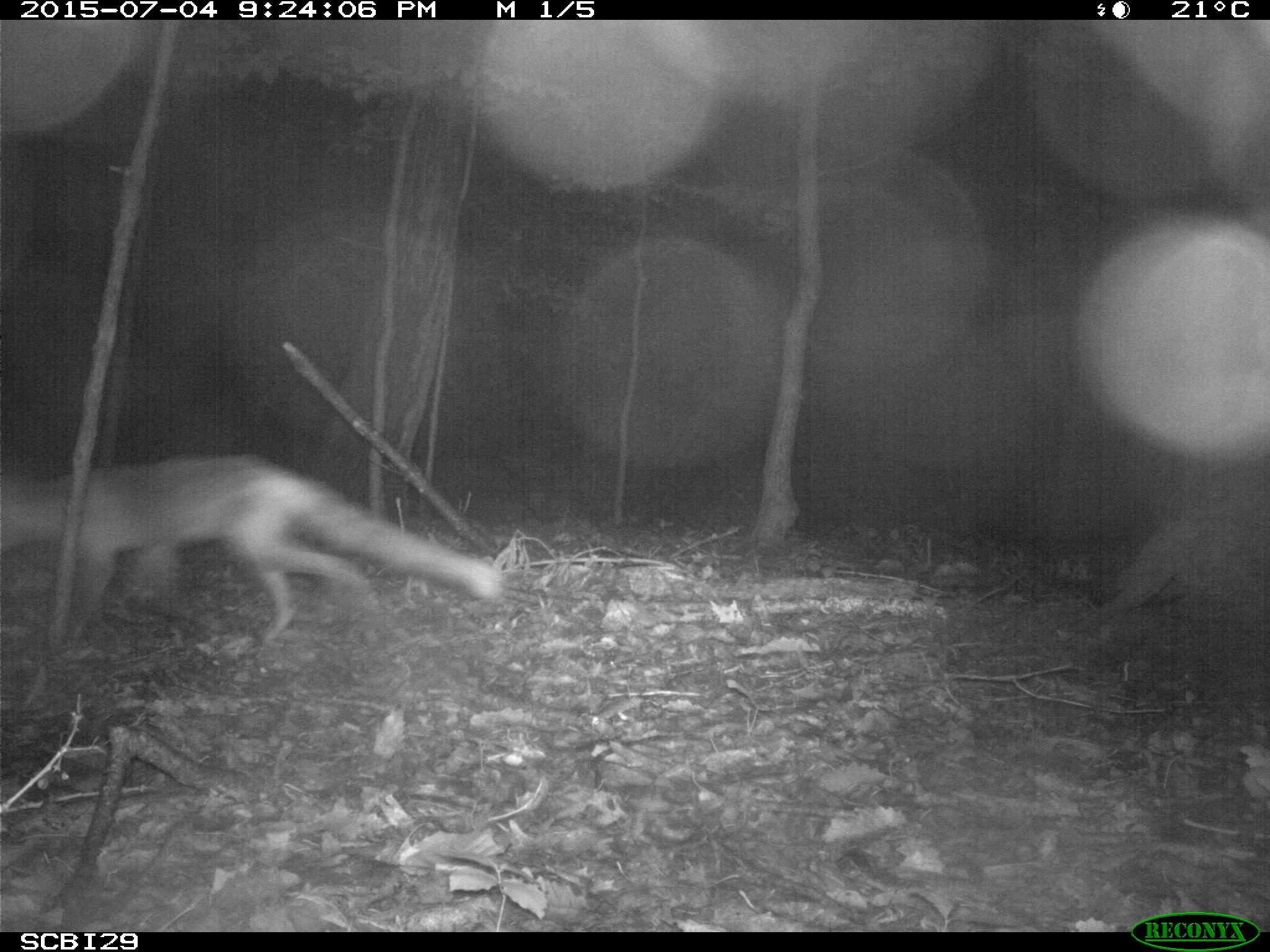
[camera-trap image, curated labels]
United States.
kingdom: Animalia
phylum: Chordata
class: Mammalia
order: Carnivora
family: Canidae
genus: Vulpes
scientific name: Vulpes vulpes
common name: red fox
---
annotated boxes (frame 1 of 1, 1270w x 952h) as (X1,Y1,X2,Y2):
Red Fox: (0,443,508,648)